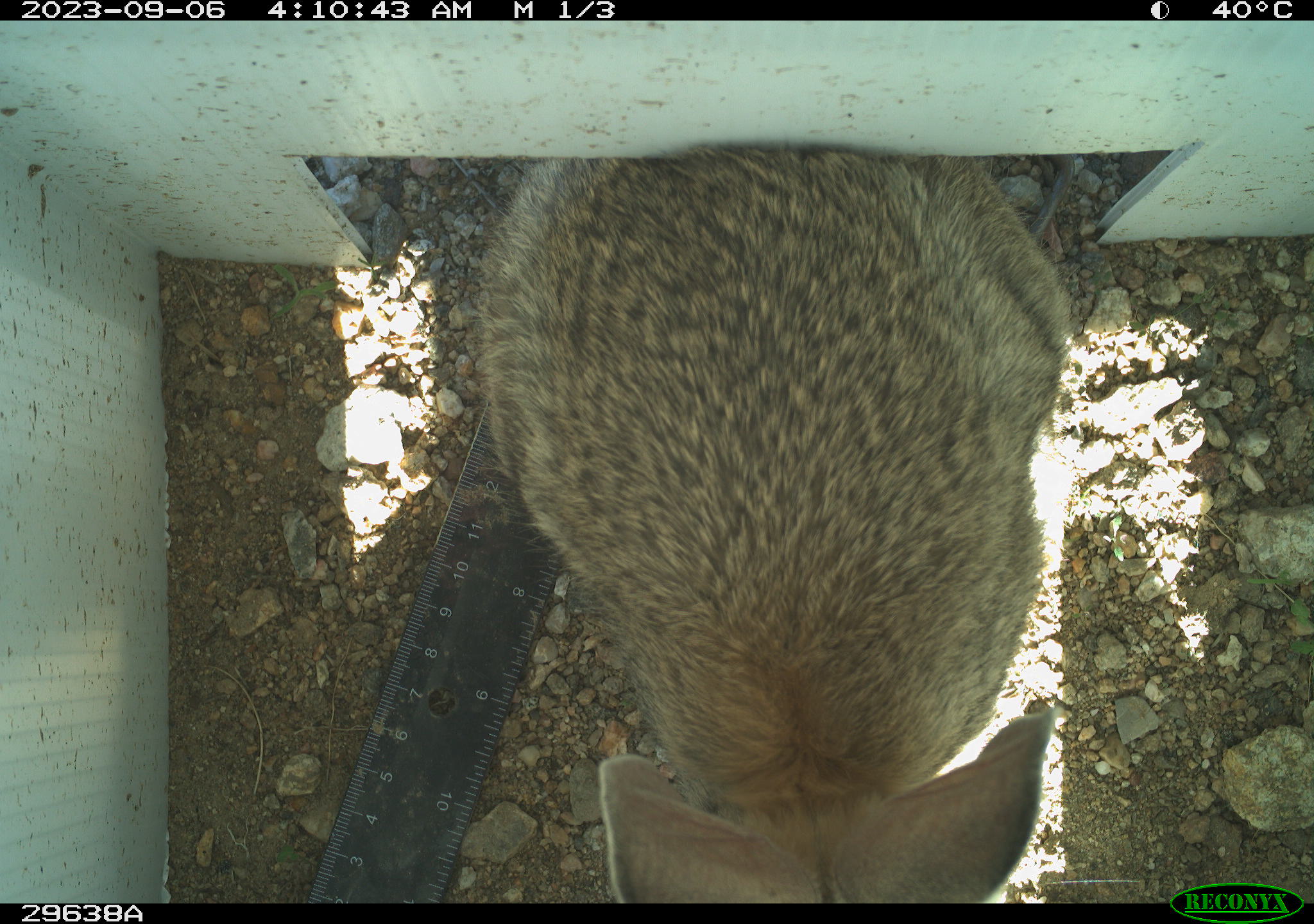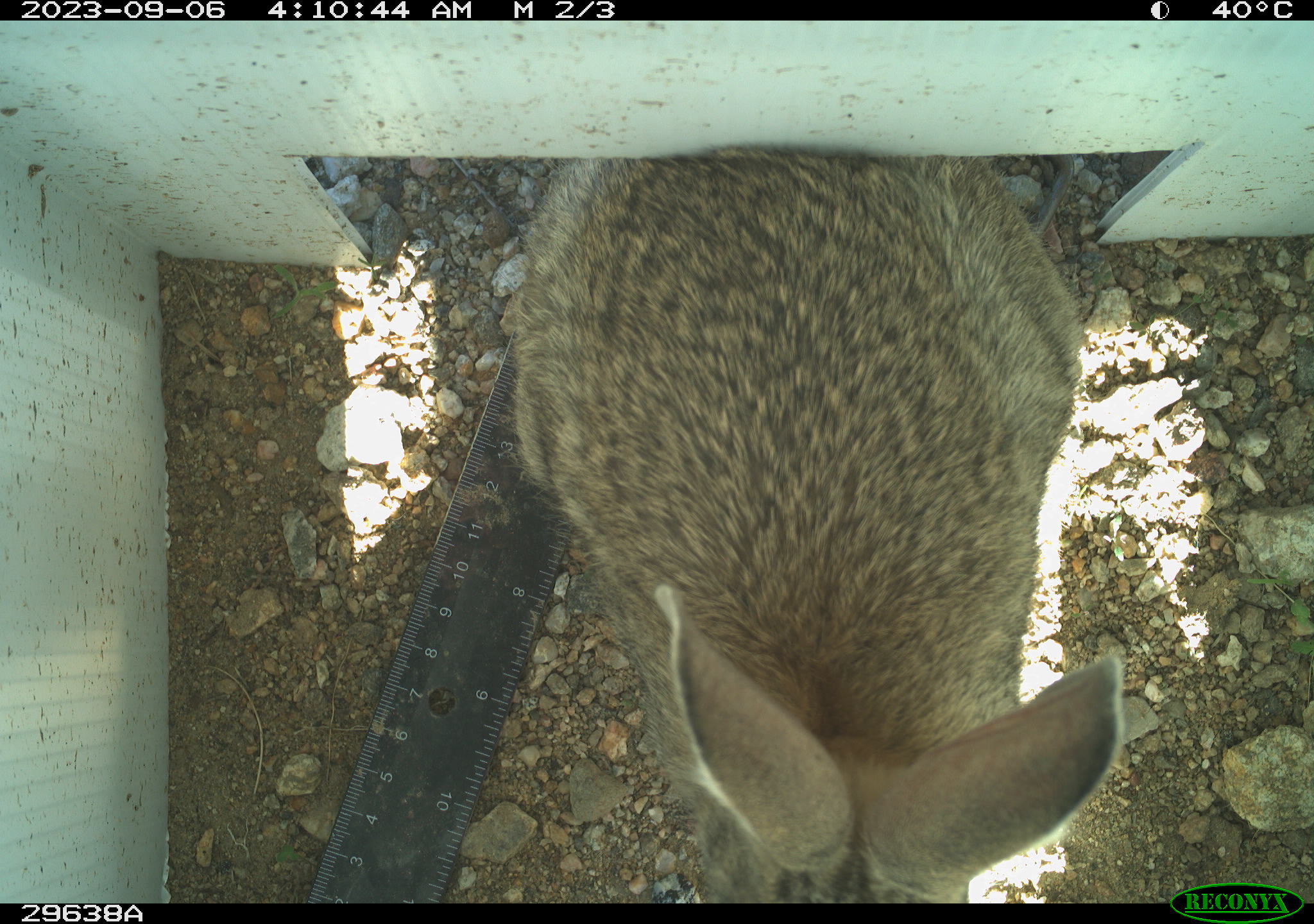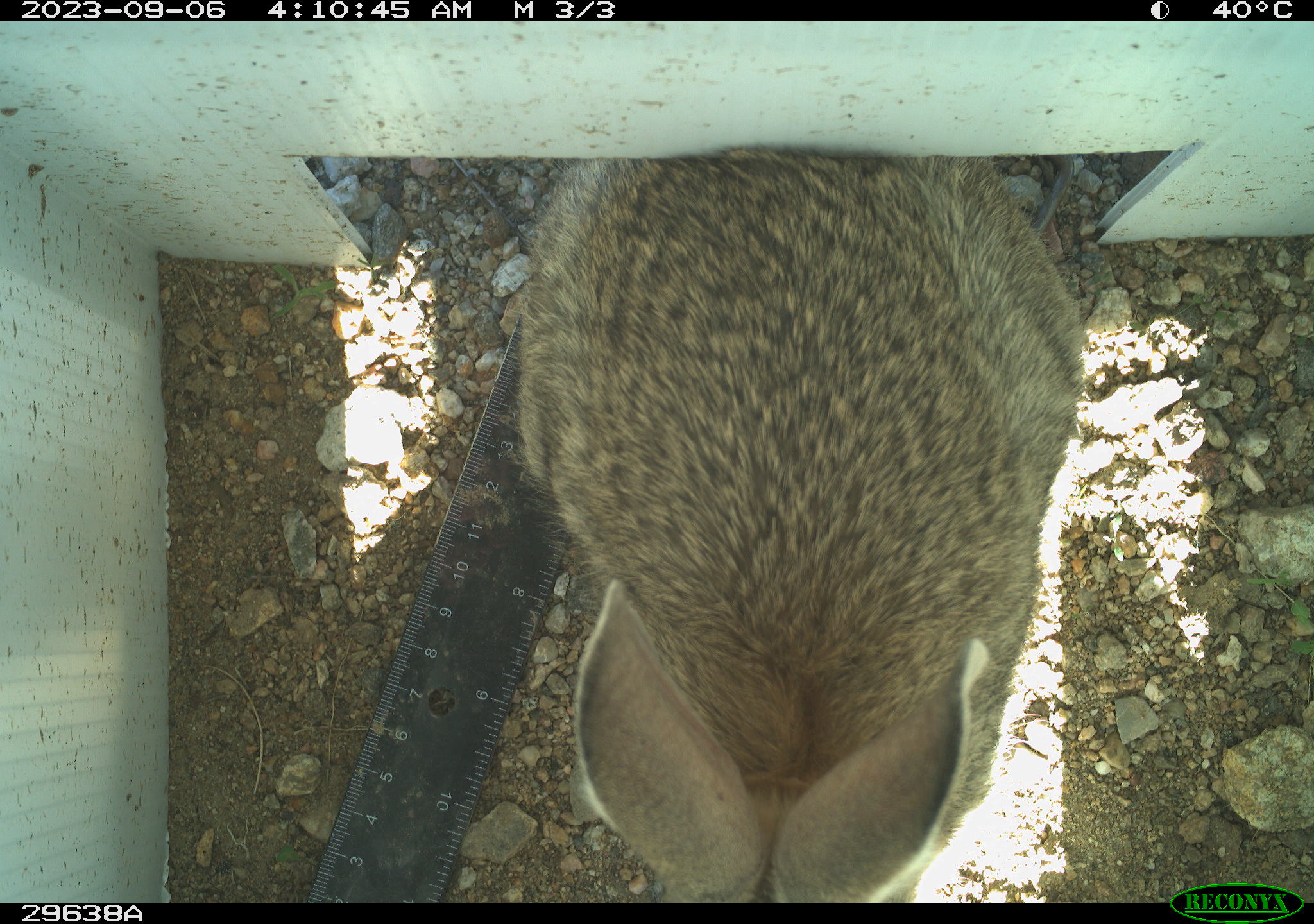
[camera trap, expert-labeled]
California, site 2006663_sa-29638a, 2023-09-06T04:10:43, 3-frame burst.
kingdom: Animalia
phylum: Chordata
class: Mammalia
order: Lagomorpha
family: Leporidae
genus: Lepus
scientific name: Lepus californicus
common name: black-tailed jackrabbit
Black-tailed jackrabbit (Lepus californicus).